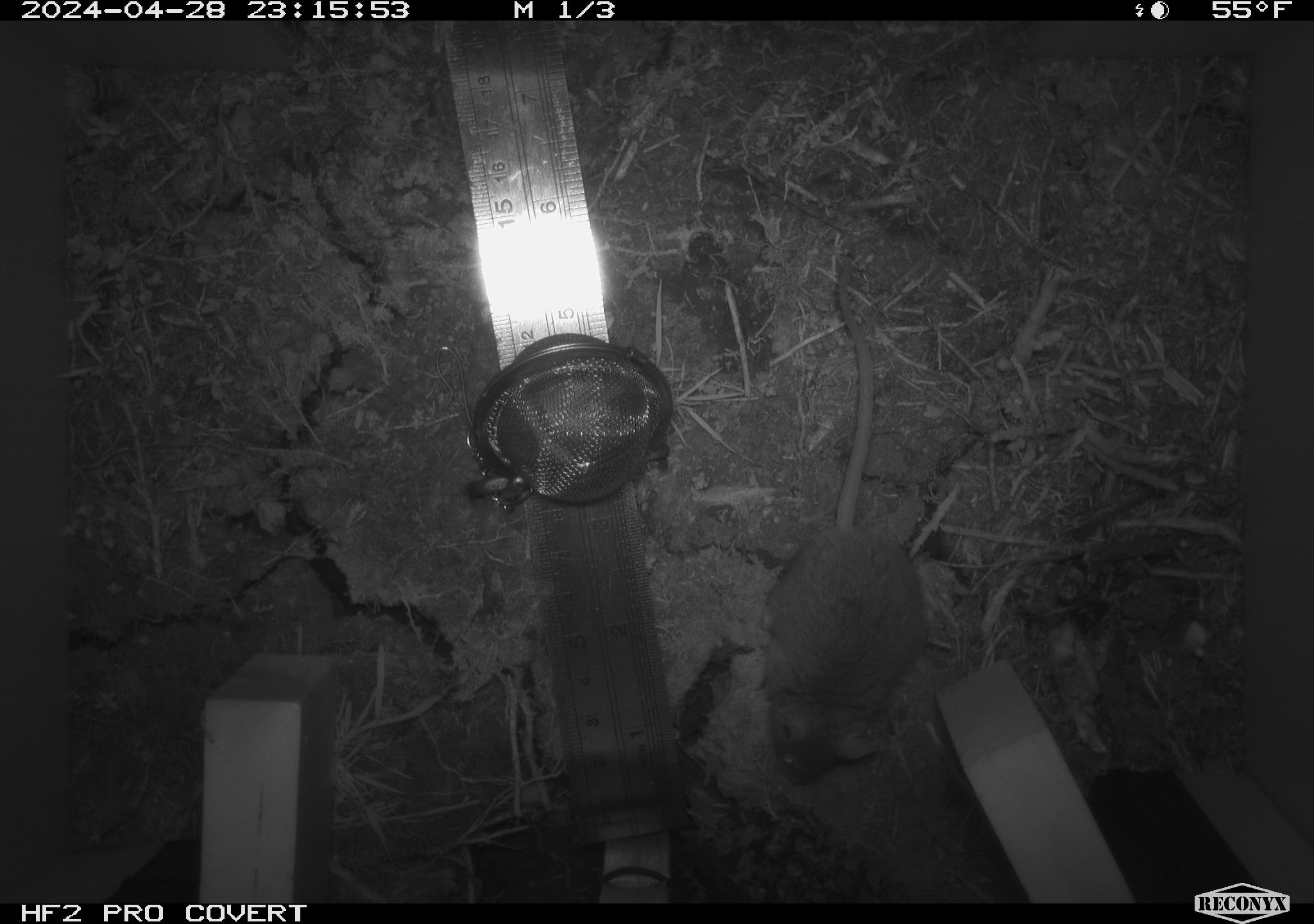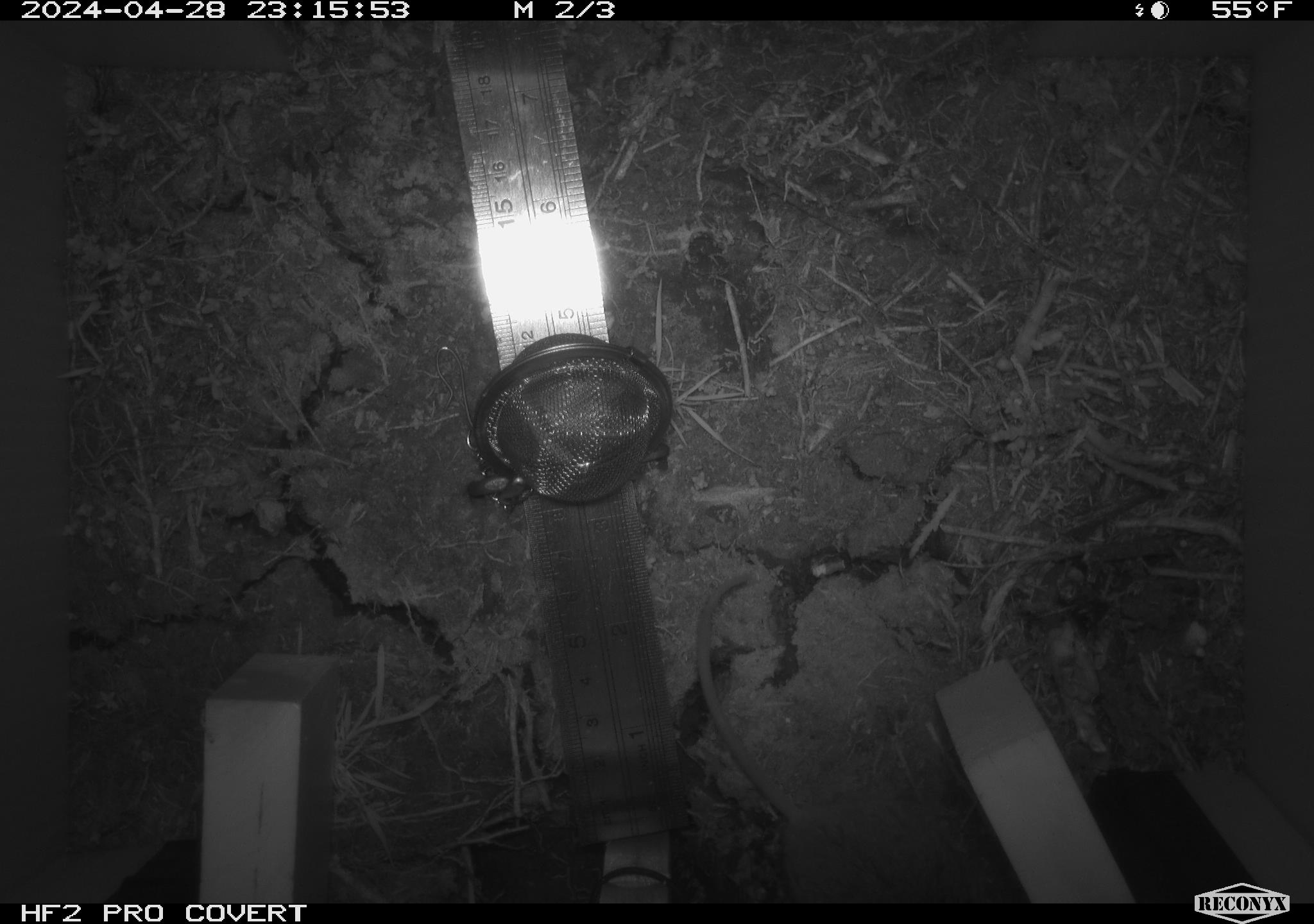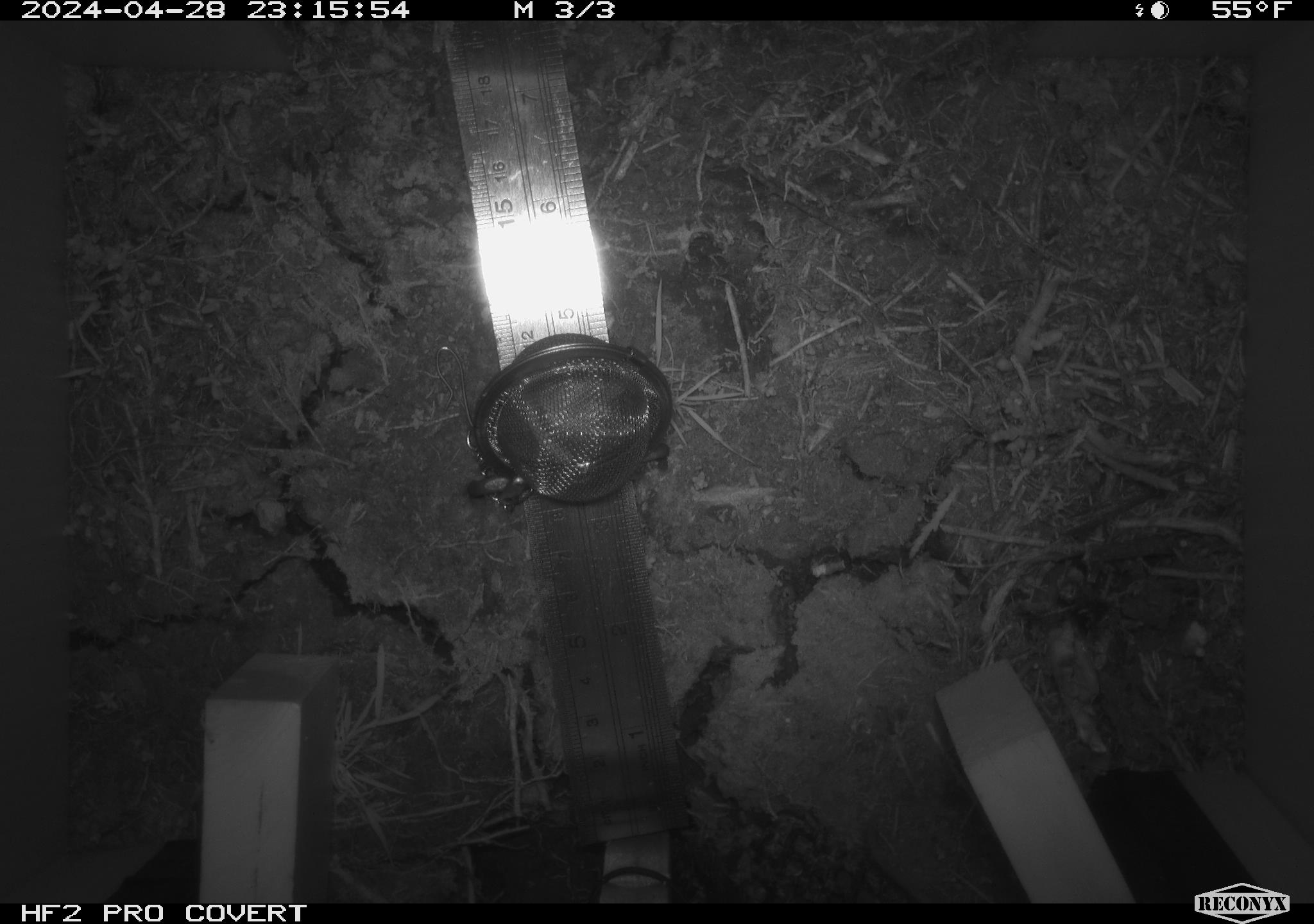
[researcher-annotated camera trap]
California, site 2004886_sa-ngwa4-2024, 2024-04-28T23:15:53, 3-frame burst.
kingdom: Animalia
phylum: Chordata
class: Mammalia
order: Rodentia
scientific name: Rodentia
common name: mouse species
Mouse species (Rodentia).